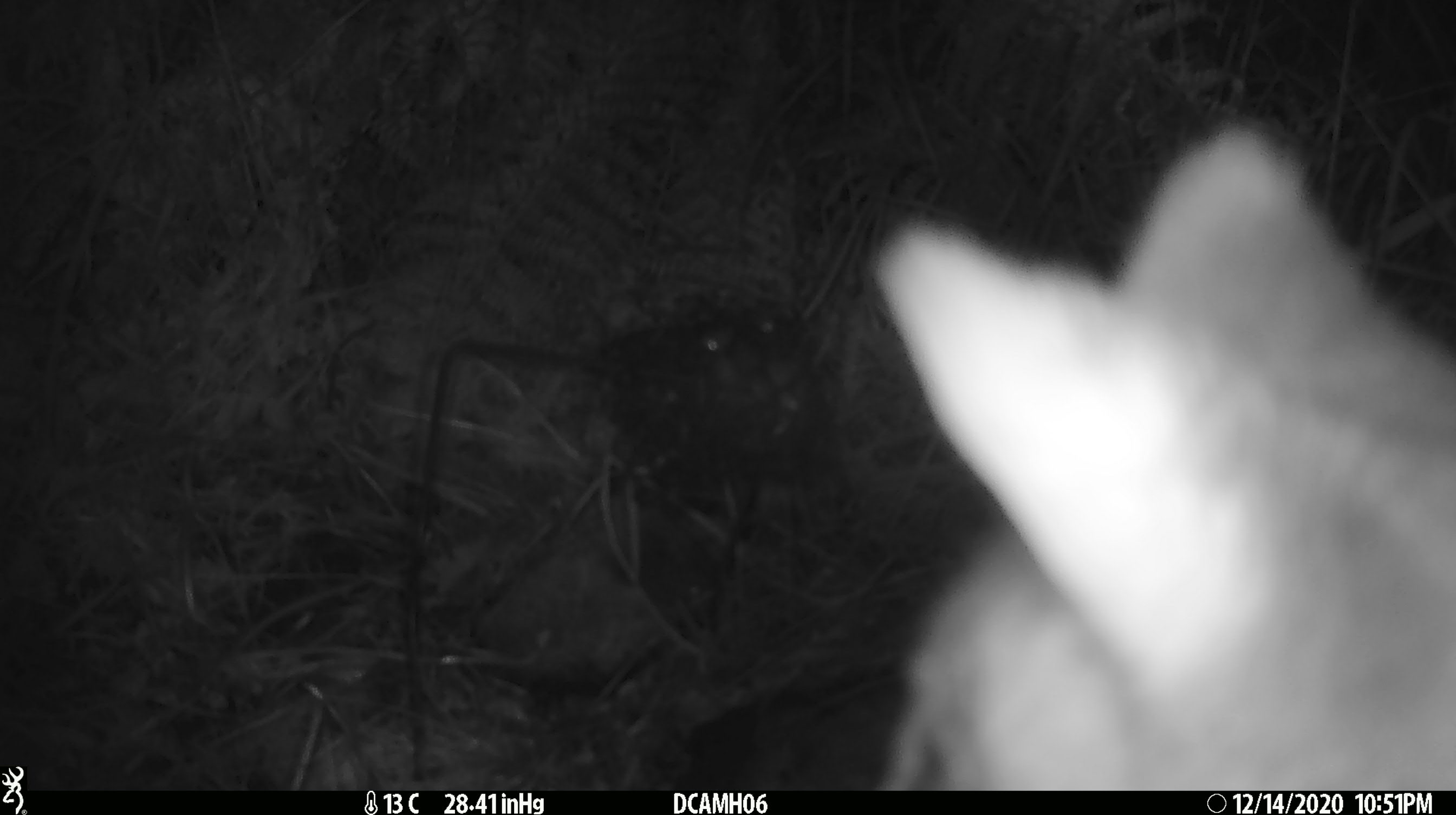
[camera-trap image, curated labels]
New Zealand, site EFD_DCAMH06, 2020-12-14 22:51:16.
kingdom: Animalia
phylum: Chordata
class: Mammalia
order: Diprotodontia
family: Phalangeridae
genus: Trichosurus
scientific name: Trichosurus vulpecula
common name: common brushtail possum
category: possum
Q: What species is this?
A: Possum (common brushtail possum) (Trichosurus vulpecula).